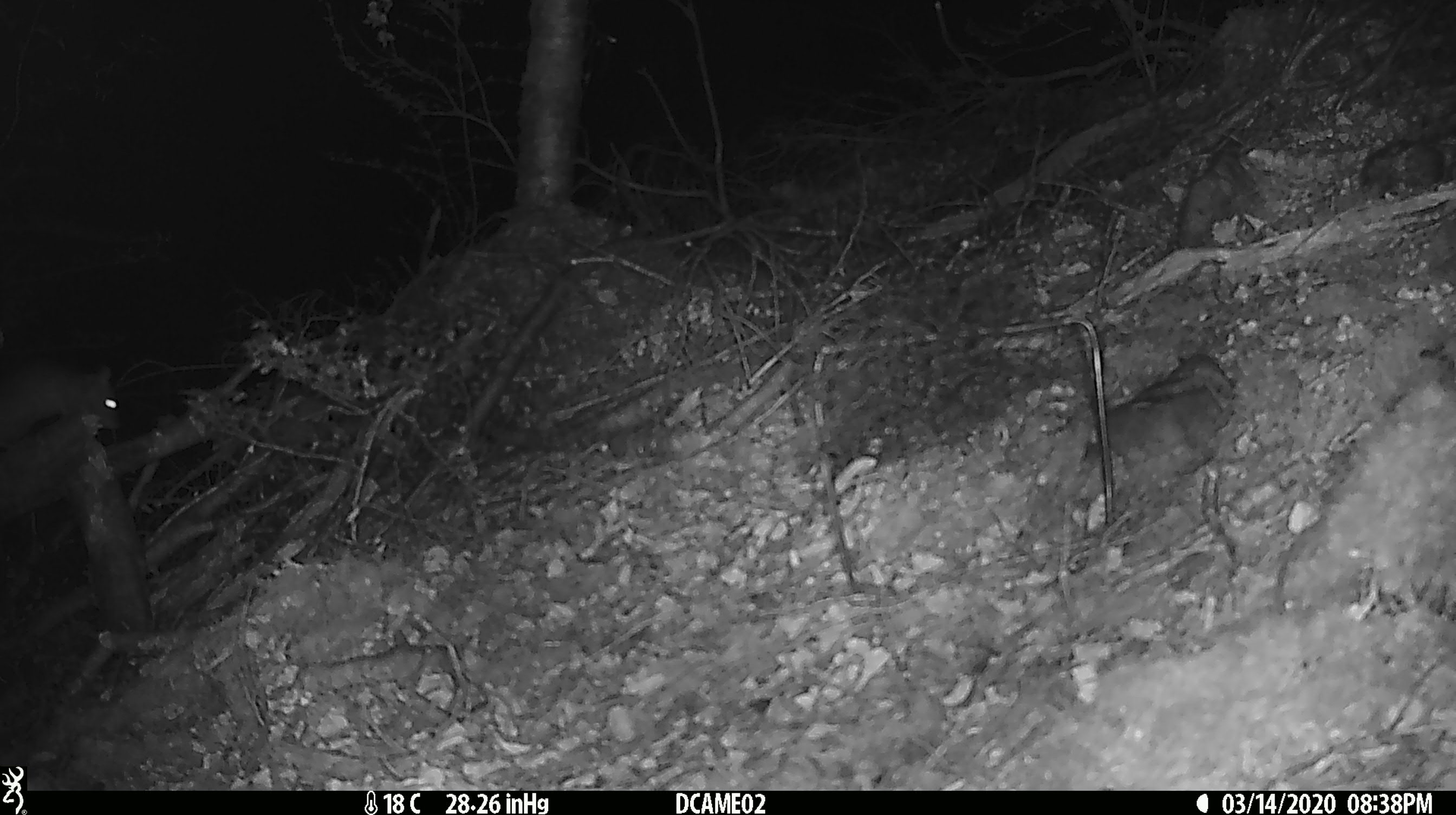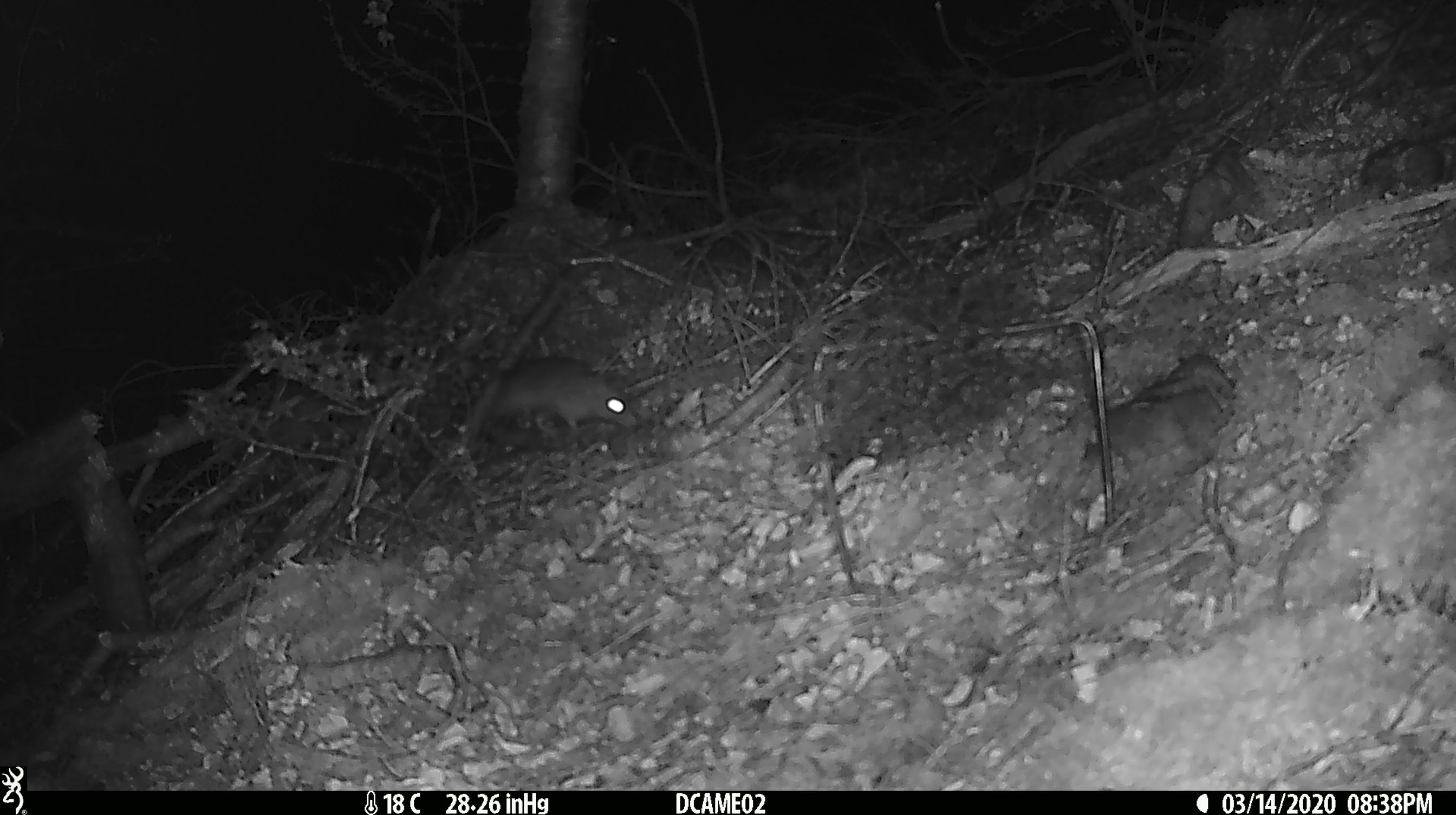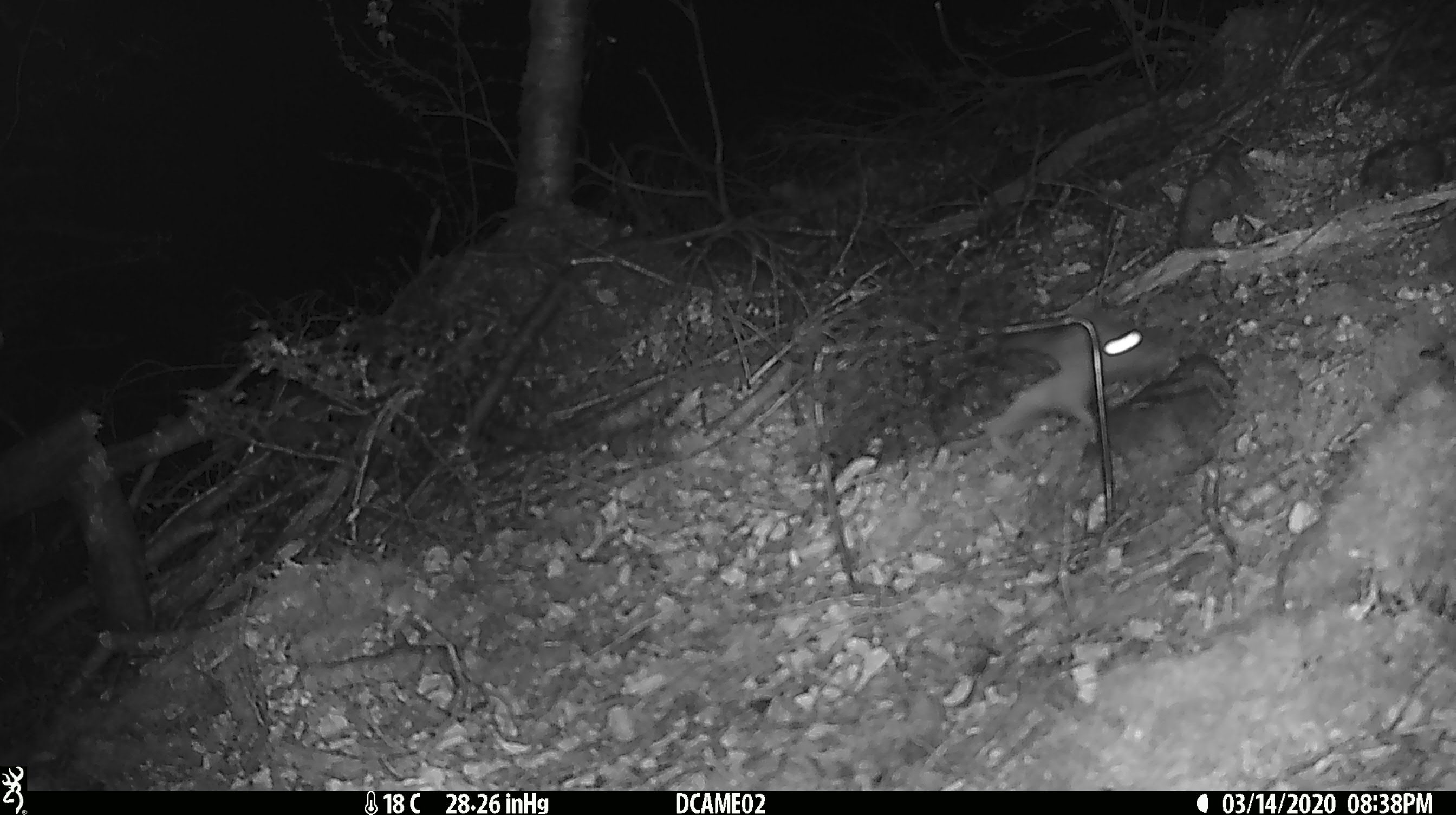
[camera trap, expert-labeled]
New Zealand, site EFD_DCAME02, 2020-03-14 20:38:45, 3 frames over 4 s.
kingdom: Animalia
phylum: Chordata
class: Mammalia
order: Rodentia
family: Muridae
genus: Rattus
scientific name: Rattus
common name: rat